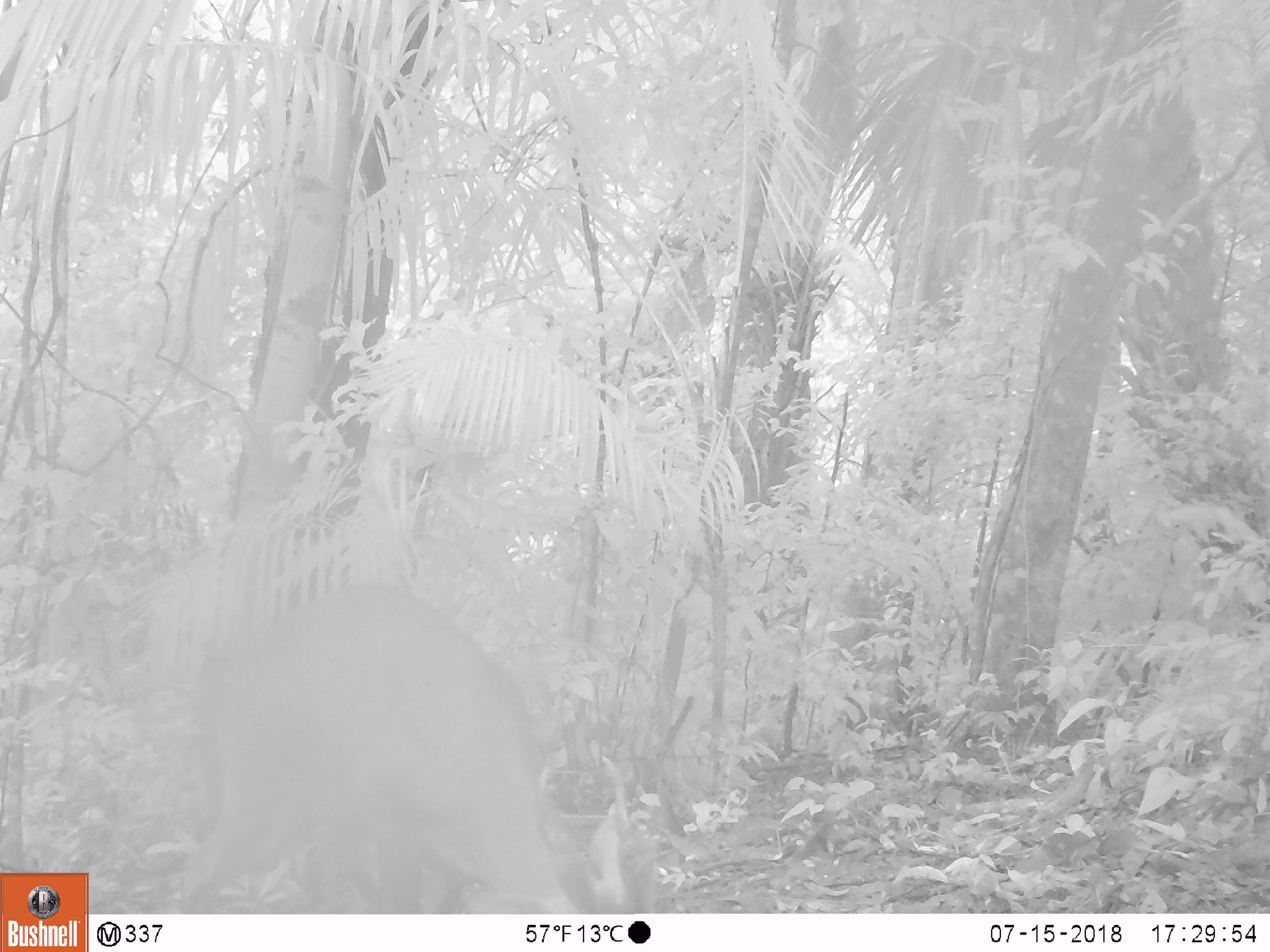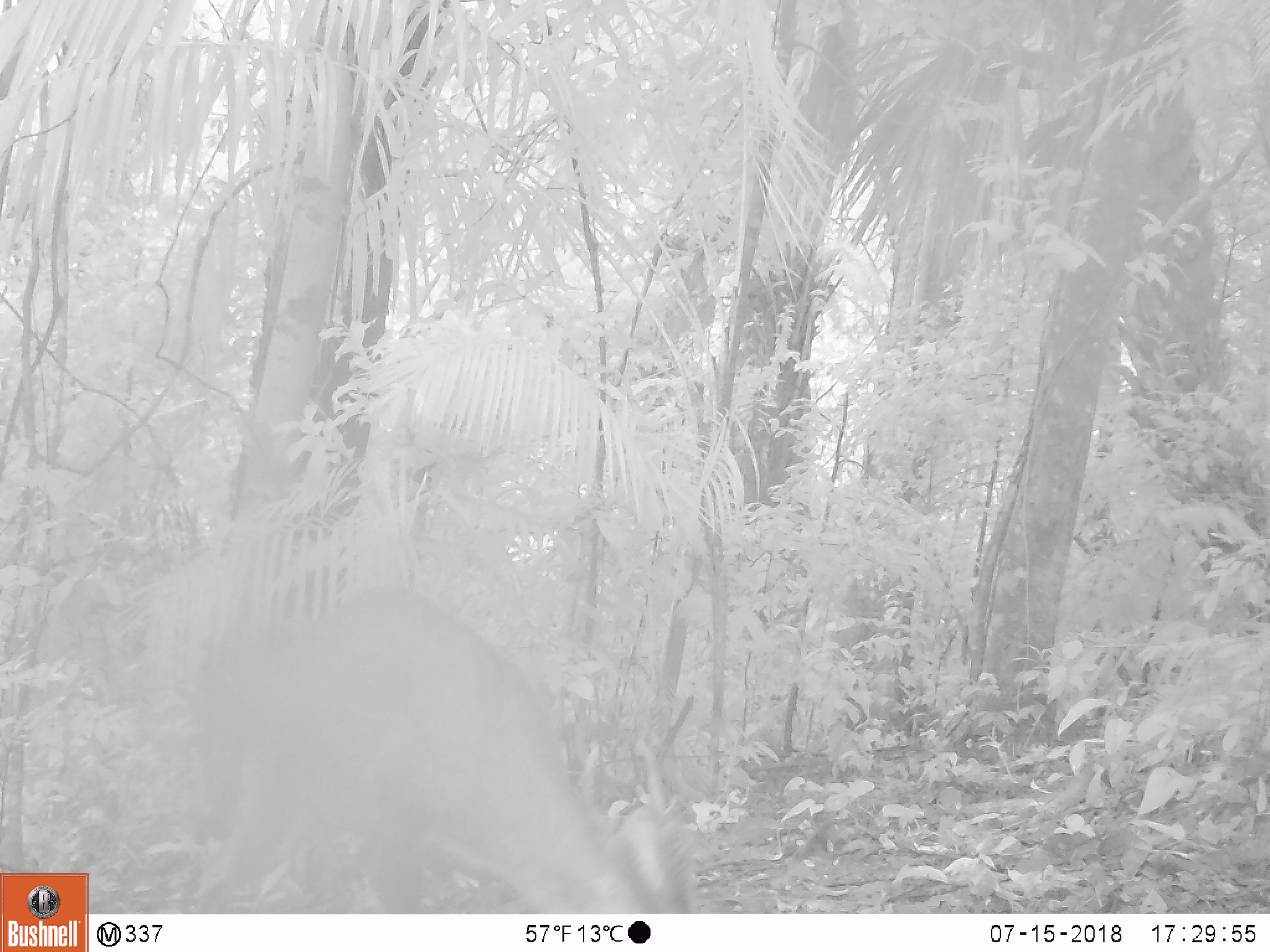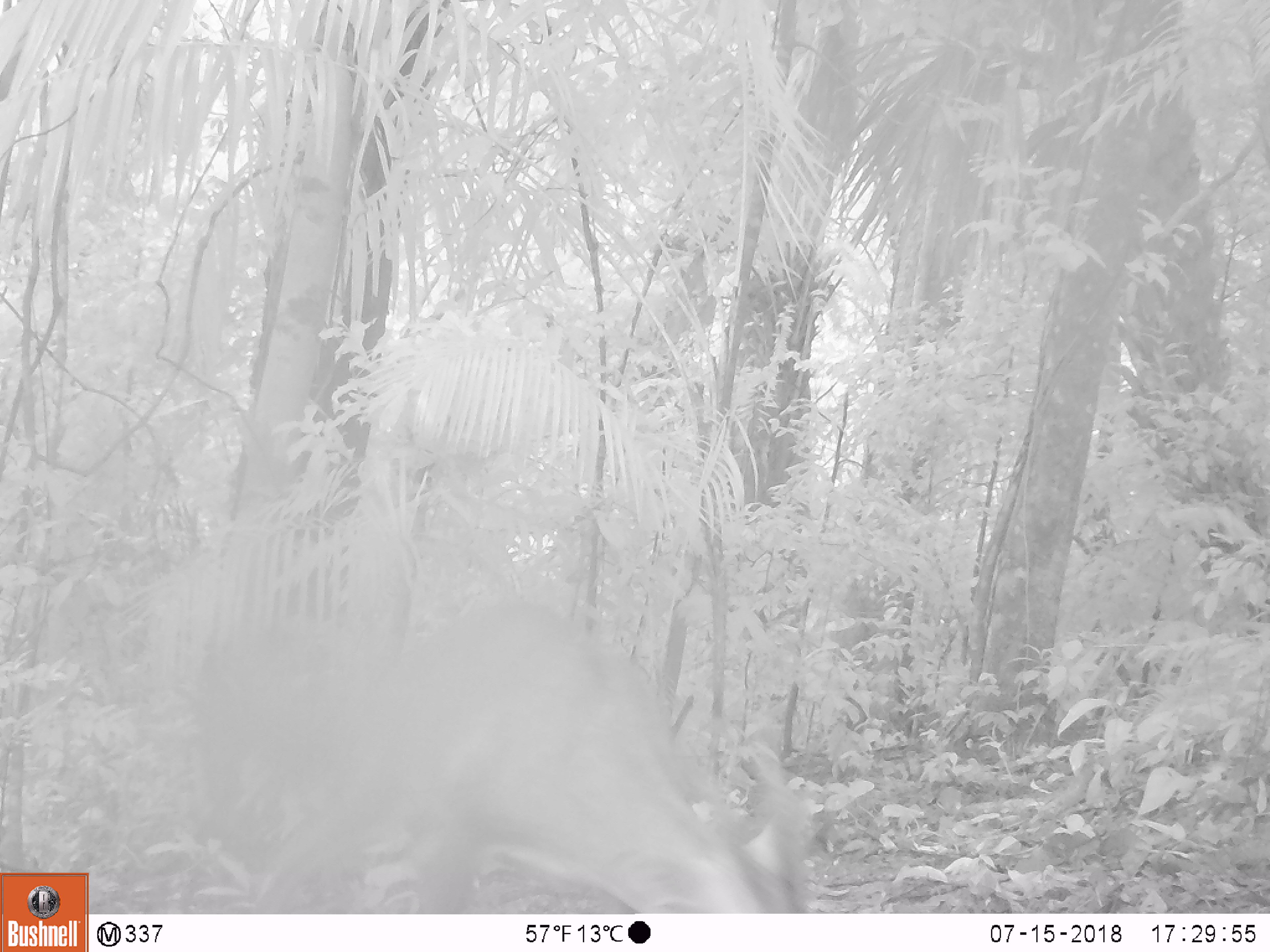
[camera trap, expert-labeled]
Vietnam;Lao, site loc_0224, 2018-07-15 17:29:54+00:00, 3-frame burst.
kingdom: Animalia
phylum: Chordata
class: Mammalia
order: Artiodactyla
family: Cervidae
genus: Muntiacus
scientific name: Muntiacus vuquangensis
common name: large-antlered muntjac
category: large antlered muntjac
Large antlered muntjac (large-antlered muntjac) (Muntiacus vuquangensis). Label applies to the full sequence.